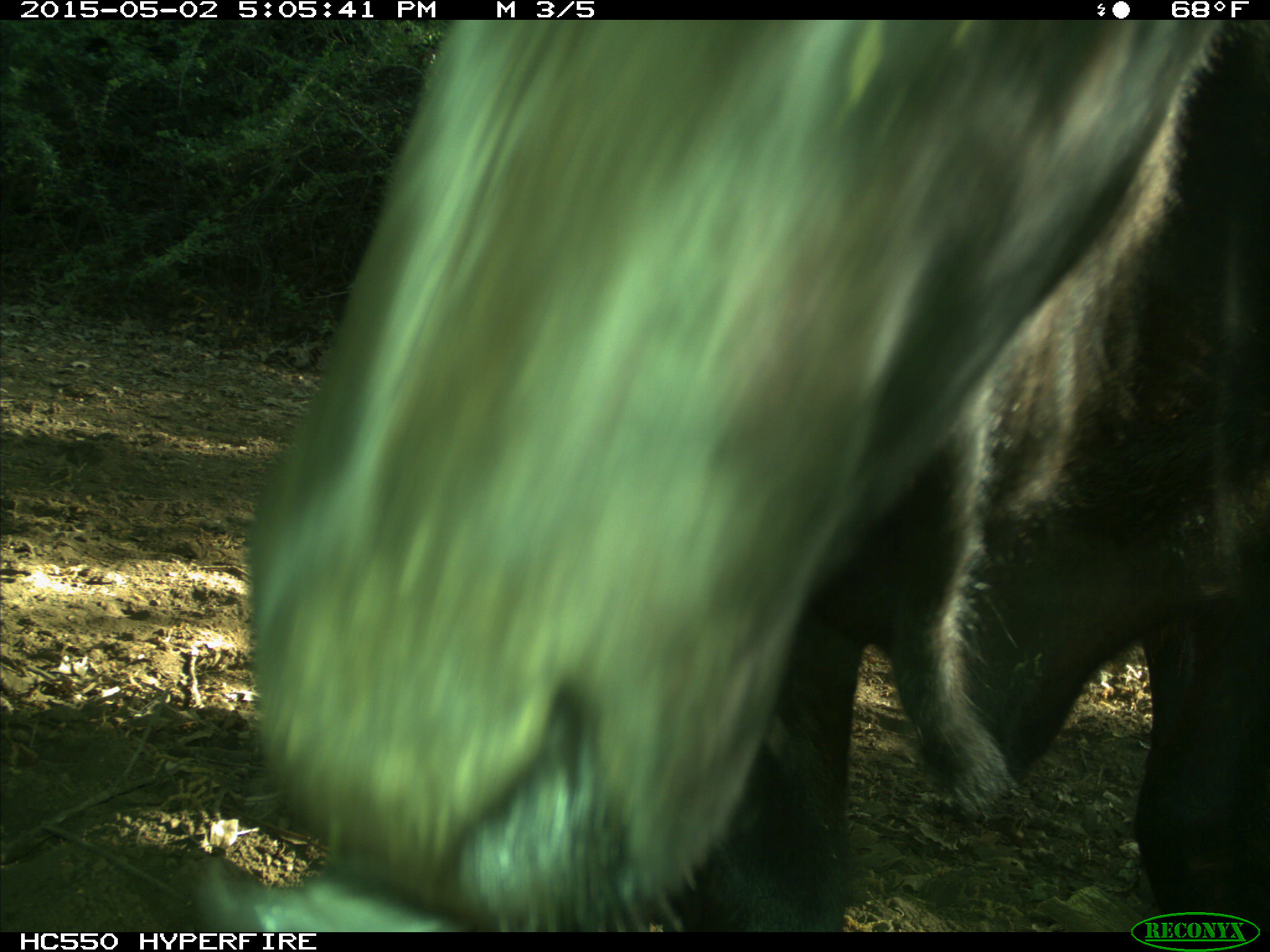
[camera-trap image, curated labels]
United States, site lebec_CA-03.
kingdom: Animalia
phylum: Chordata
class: Mammalia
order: Artiodactyla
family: Bovidae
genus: Bos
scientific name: Bos taurus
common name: domestic cow